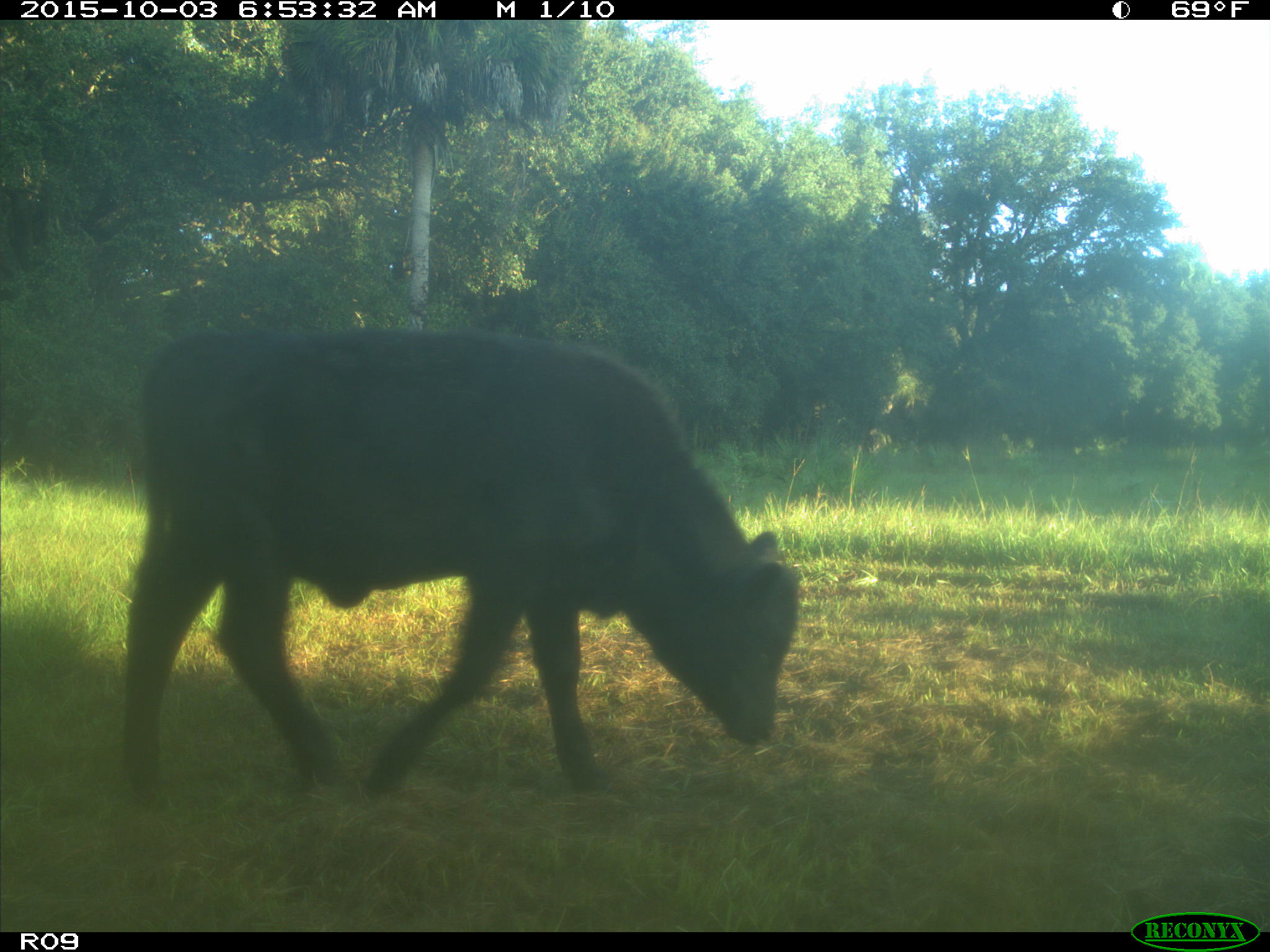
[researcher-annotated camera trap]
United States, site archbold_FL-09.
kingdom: Animalia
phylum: Chordata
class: Mammalia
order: Artiodactyla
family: Bovidae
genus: Bos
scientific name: Bos taurus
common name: domestic cow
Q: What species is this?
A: Bos taurus (domestic cow).